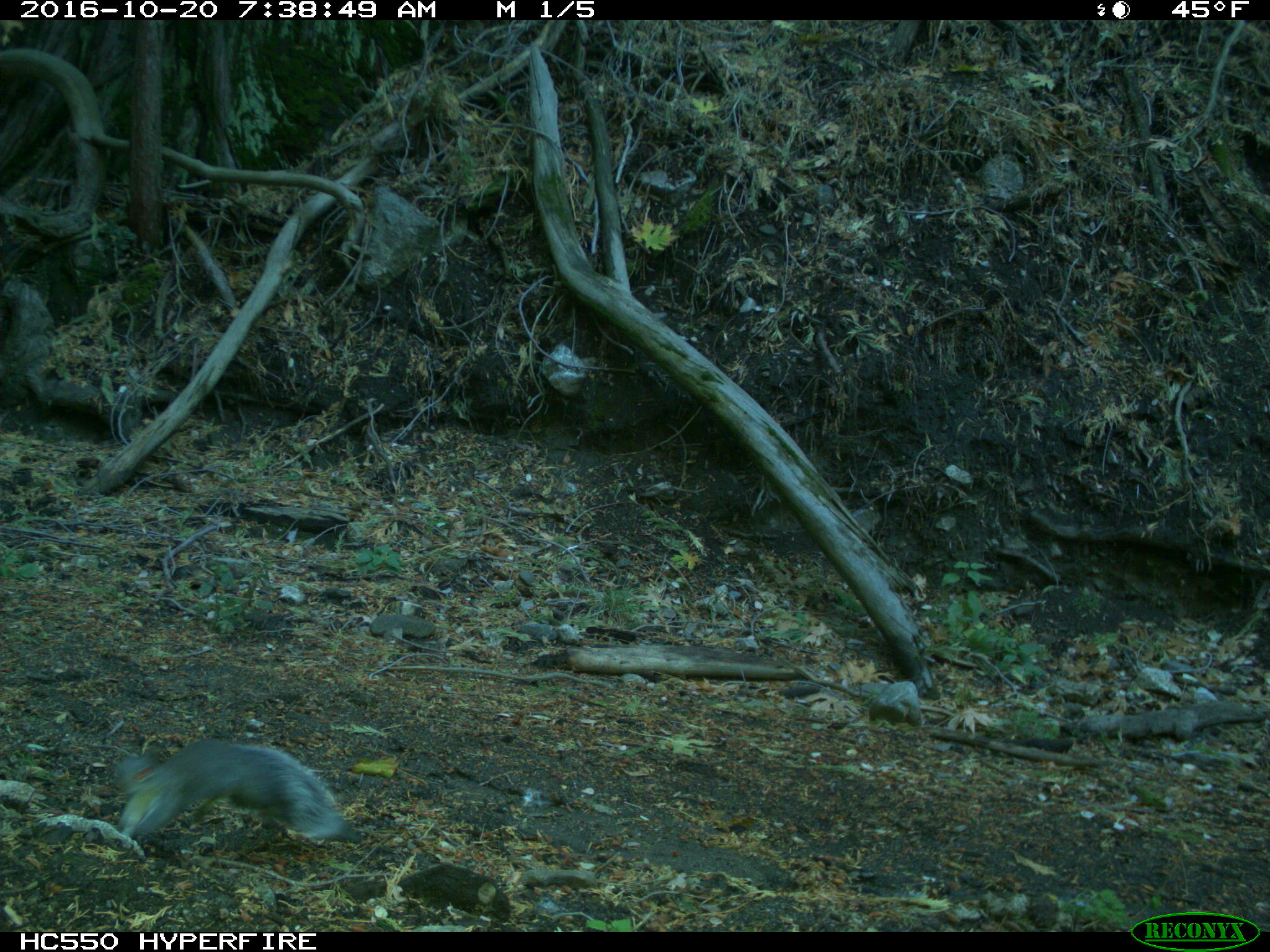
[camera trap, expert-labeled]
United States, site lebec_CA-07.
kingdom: Animalia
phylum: Chordata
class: Mammalia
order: Rodentia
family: Sciuridae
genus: Sciurus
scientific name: Sciurus carolinensis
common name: eastern gray squirrel